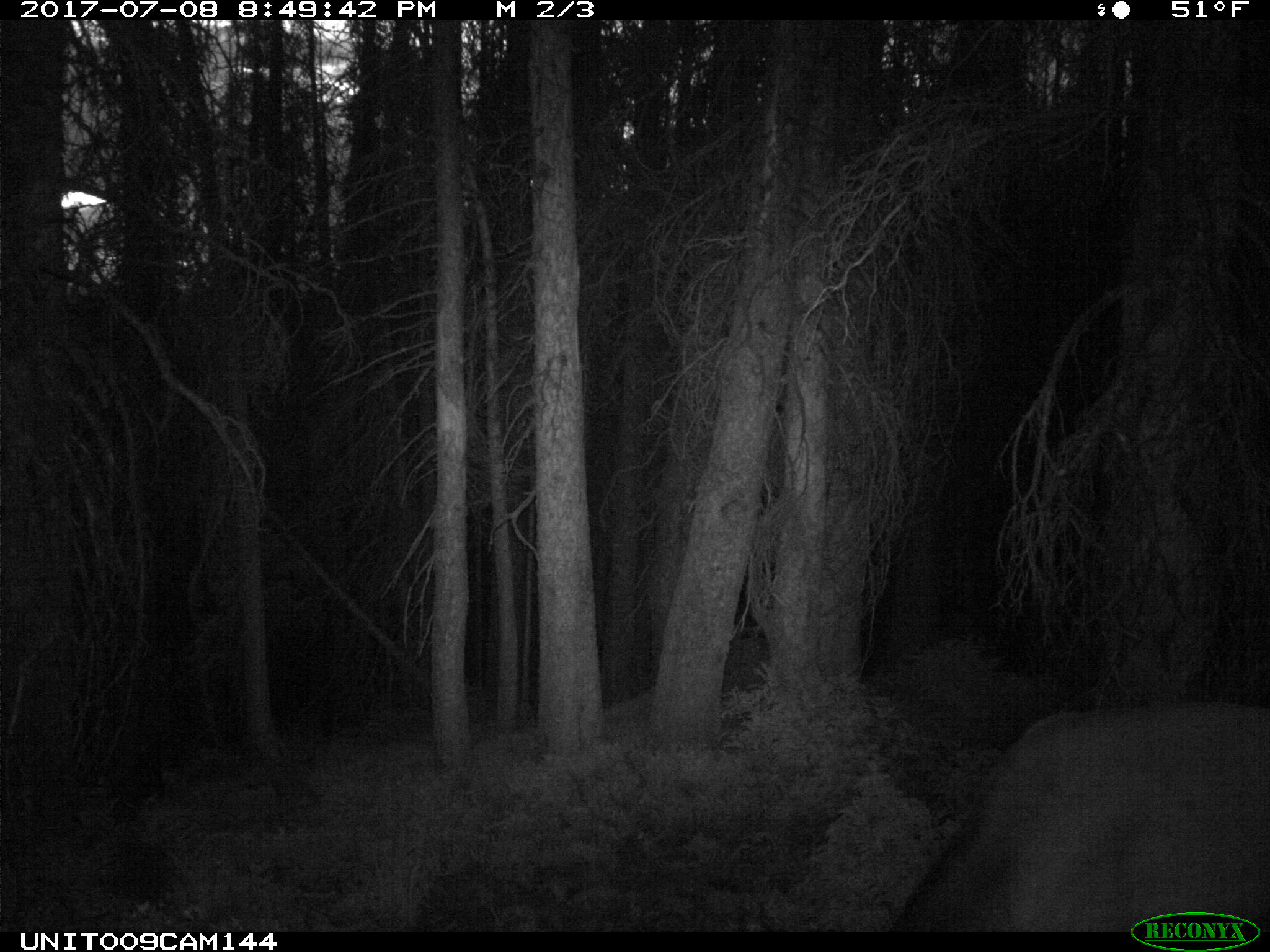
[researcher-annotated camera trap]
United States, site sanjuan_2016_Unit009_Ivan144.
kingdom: Animalia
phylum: Chordata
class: Mammalia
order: Artiodactyla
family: Cervidae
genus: Cervus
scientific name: Cervus elaphus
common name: red deer